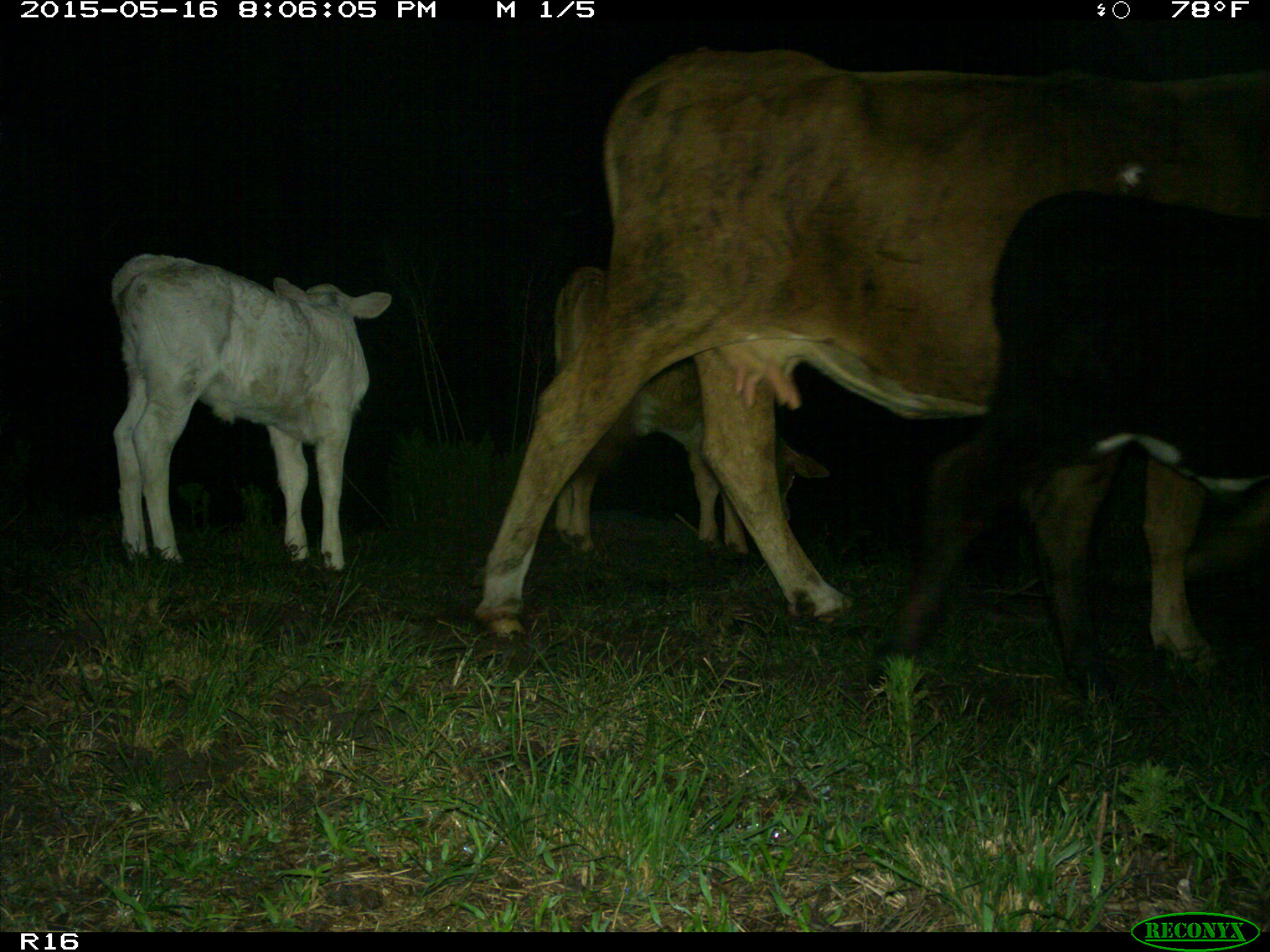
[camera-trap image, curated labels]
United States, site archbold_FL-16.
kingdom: Animalia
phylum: Chordata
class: Mammalia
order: Artiodactyla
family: Bovidae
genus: Bos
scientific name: Bos taurus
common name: domestic cow